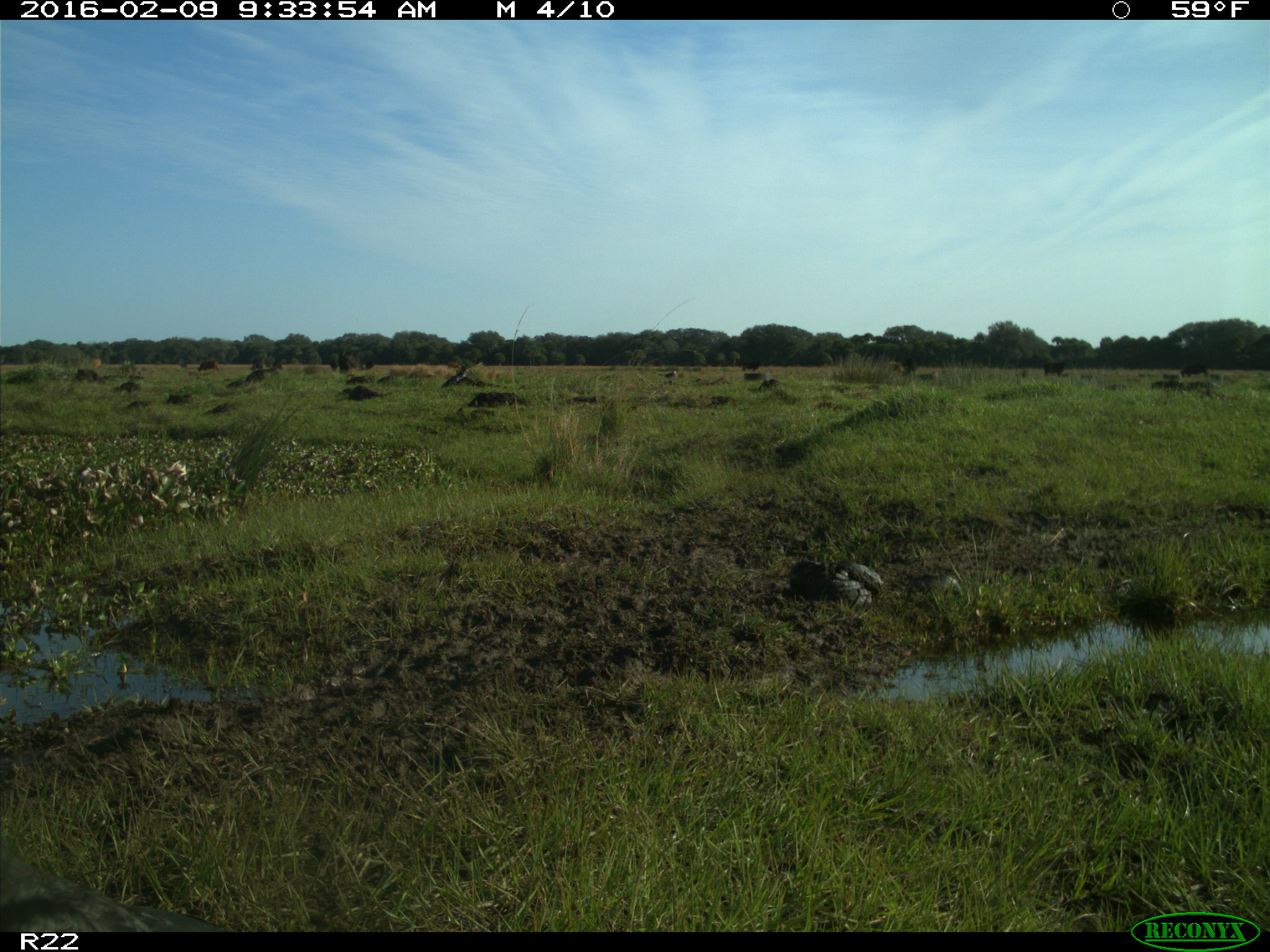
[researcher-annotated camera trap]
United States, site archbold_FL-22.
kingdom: Animalia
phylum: Chordata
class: Mammalia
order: Artiodactyla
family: Bovidae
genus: Bos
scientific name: Bos taurus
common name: domestic cow